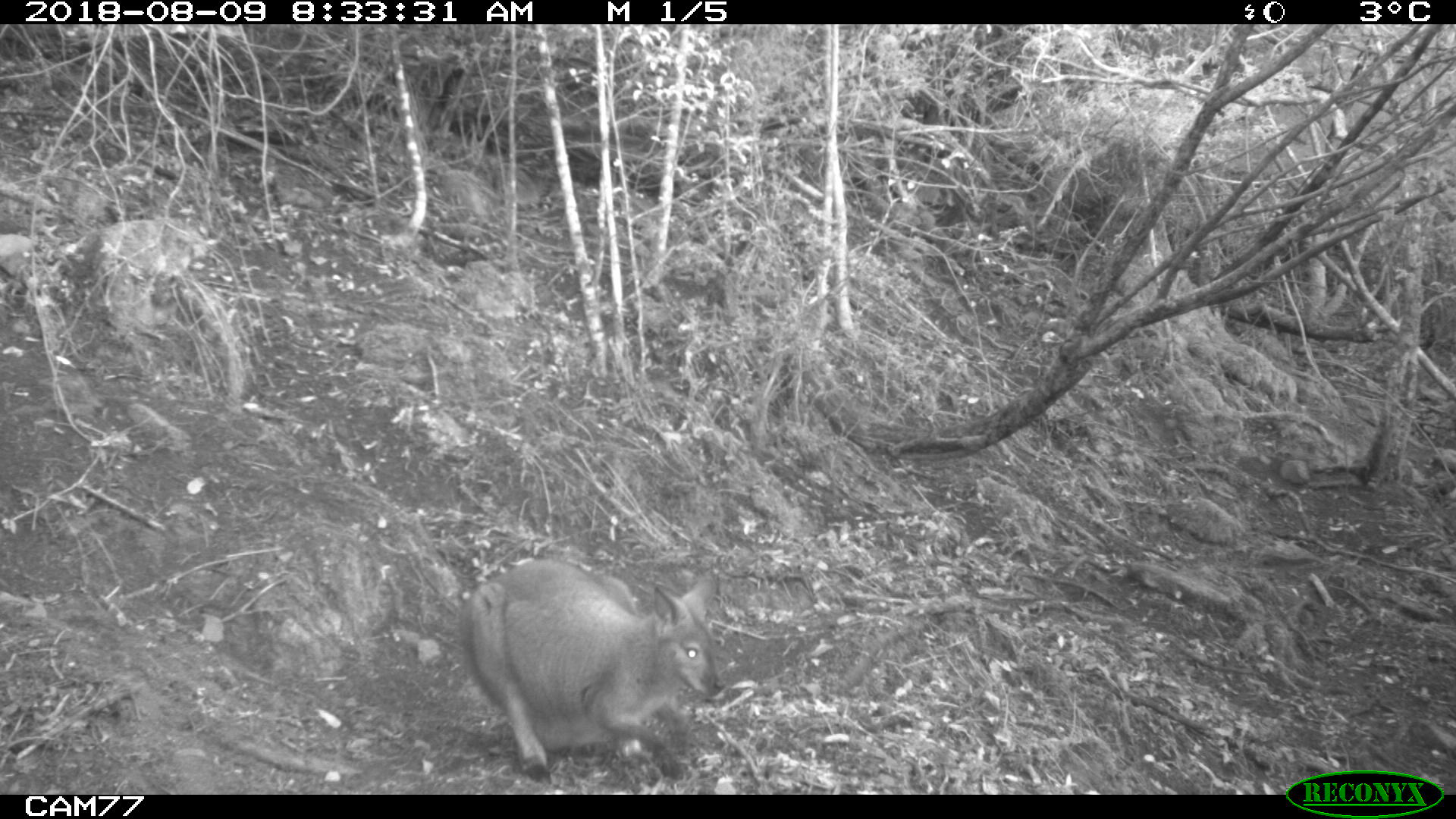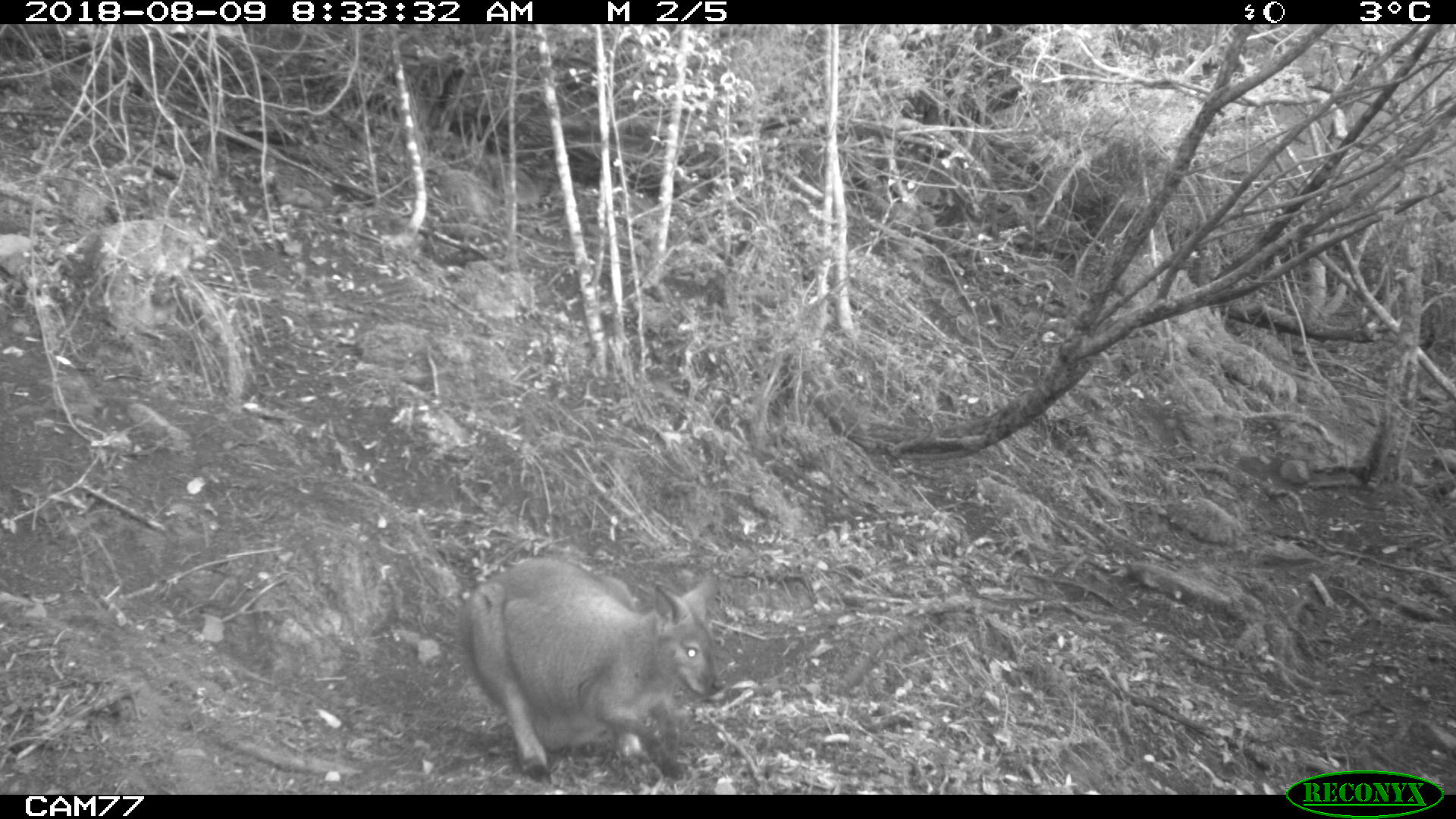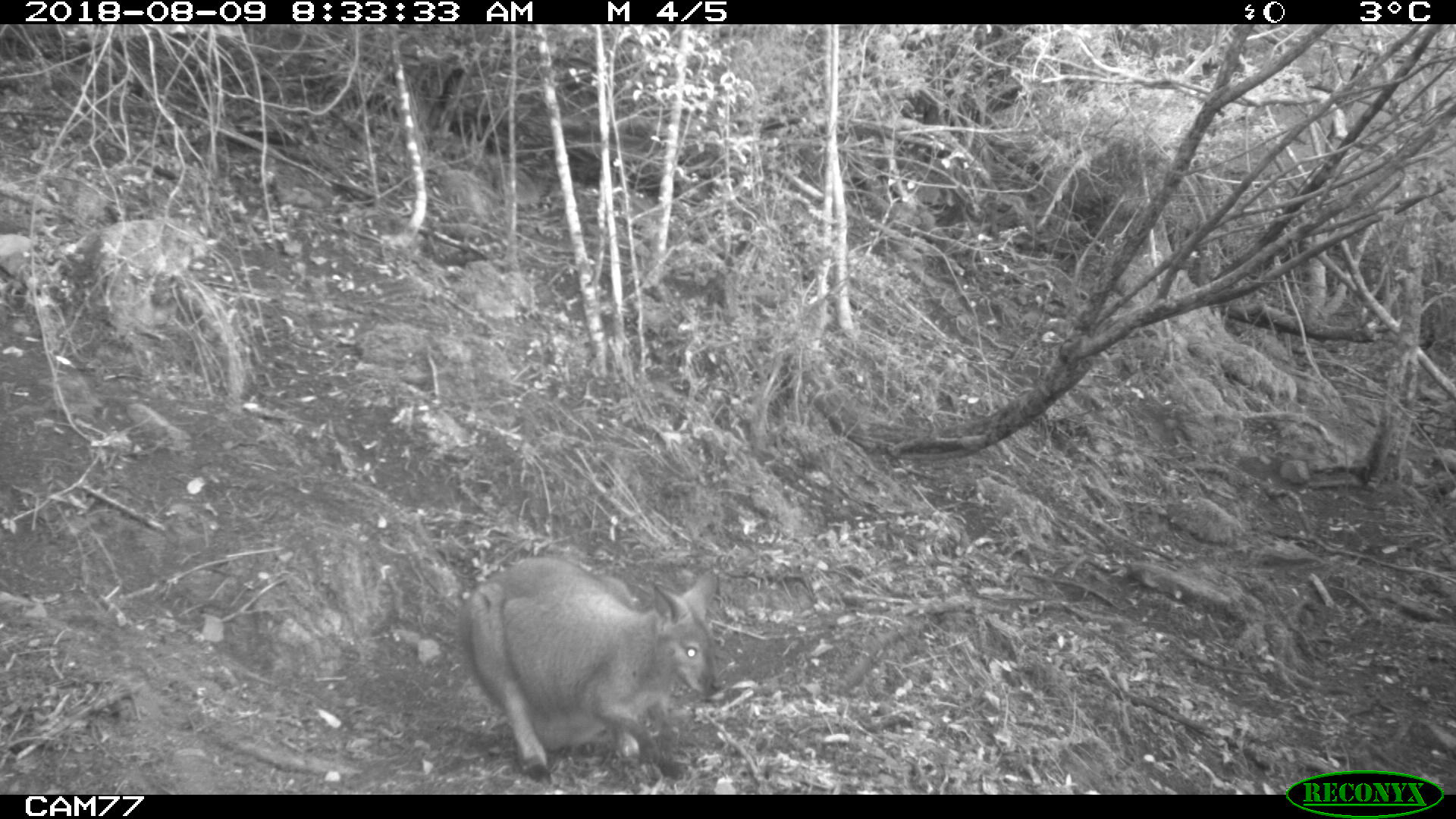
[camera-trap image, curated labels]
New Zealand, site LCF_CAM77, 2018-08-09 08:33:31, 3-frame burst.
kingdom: Animalia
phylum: Chordata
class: Mammalia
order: Diprotodontia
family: Macropodidae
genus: Notamacropus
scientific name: Notamacropus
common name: wallaby